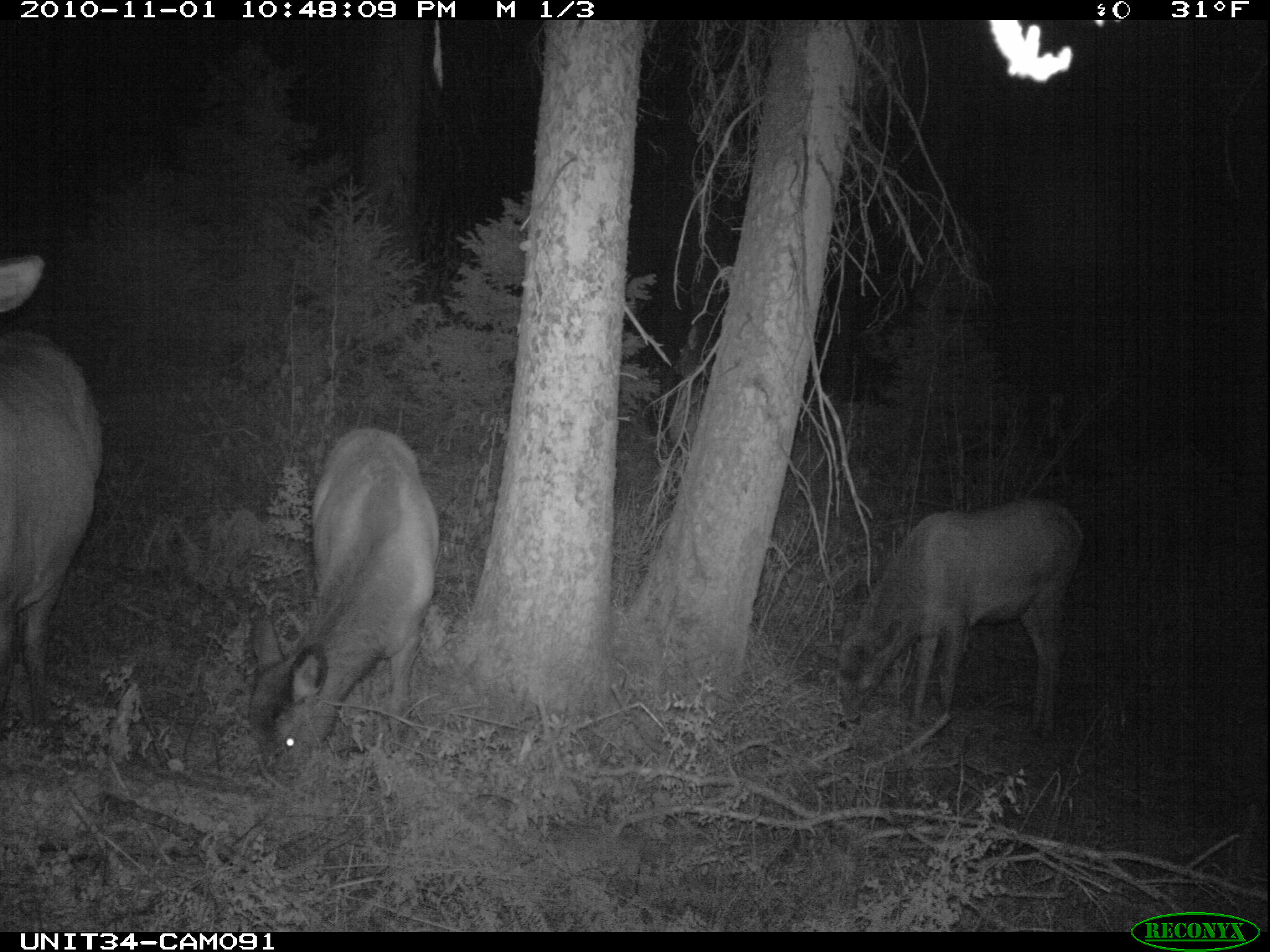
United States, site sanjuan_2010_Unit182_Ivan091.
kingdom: Animalia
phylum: Chordata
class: Mammalia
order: Artiodactyla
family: Cervidae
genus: Cervus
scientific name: Cervus elaphus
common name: red deer